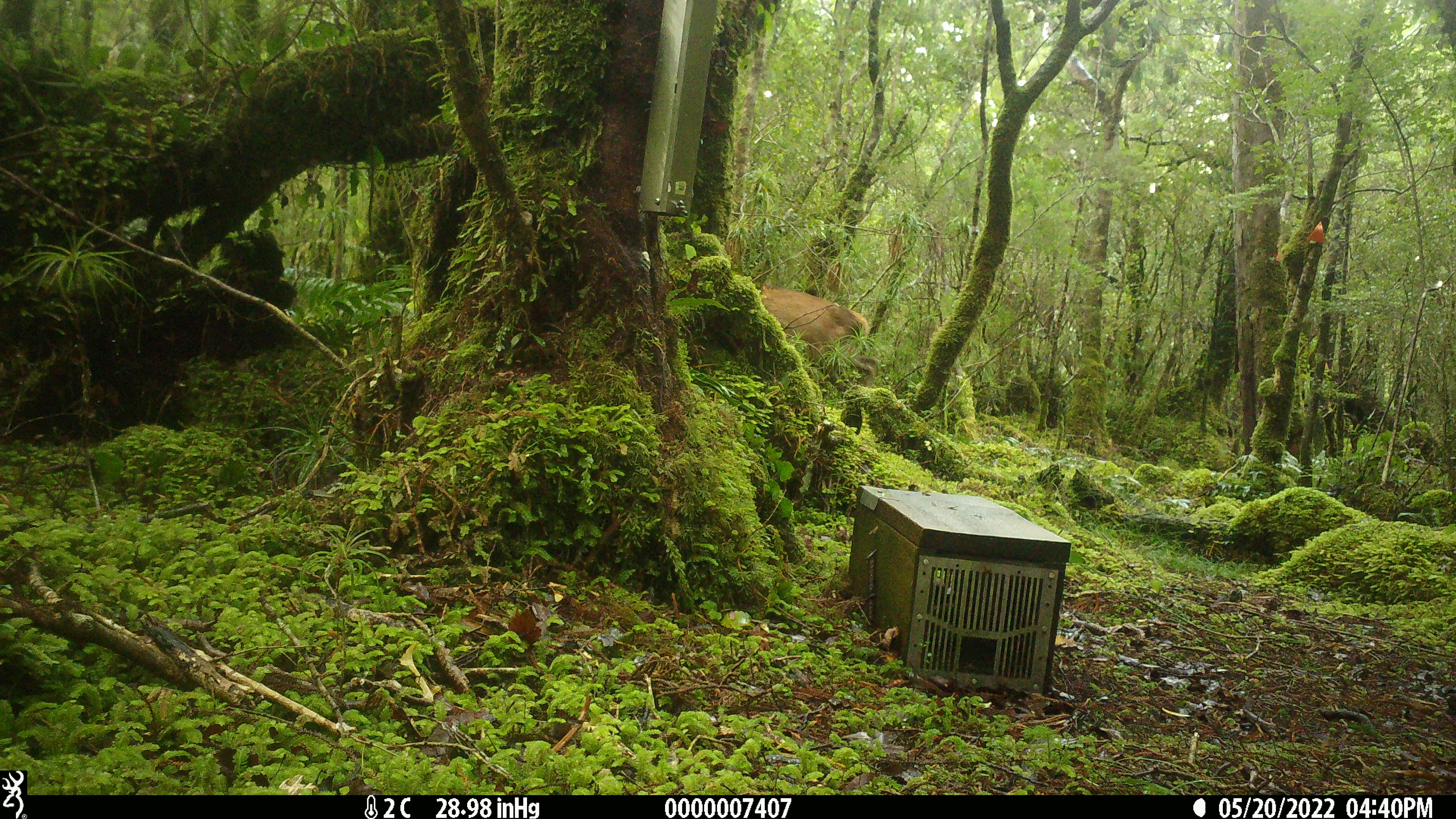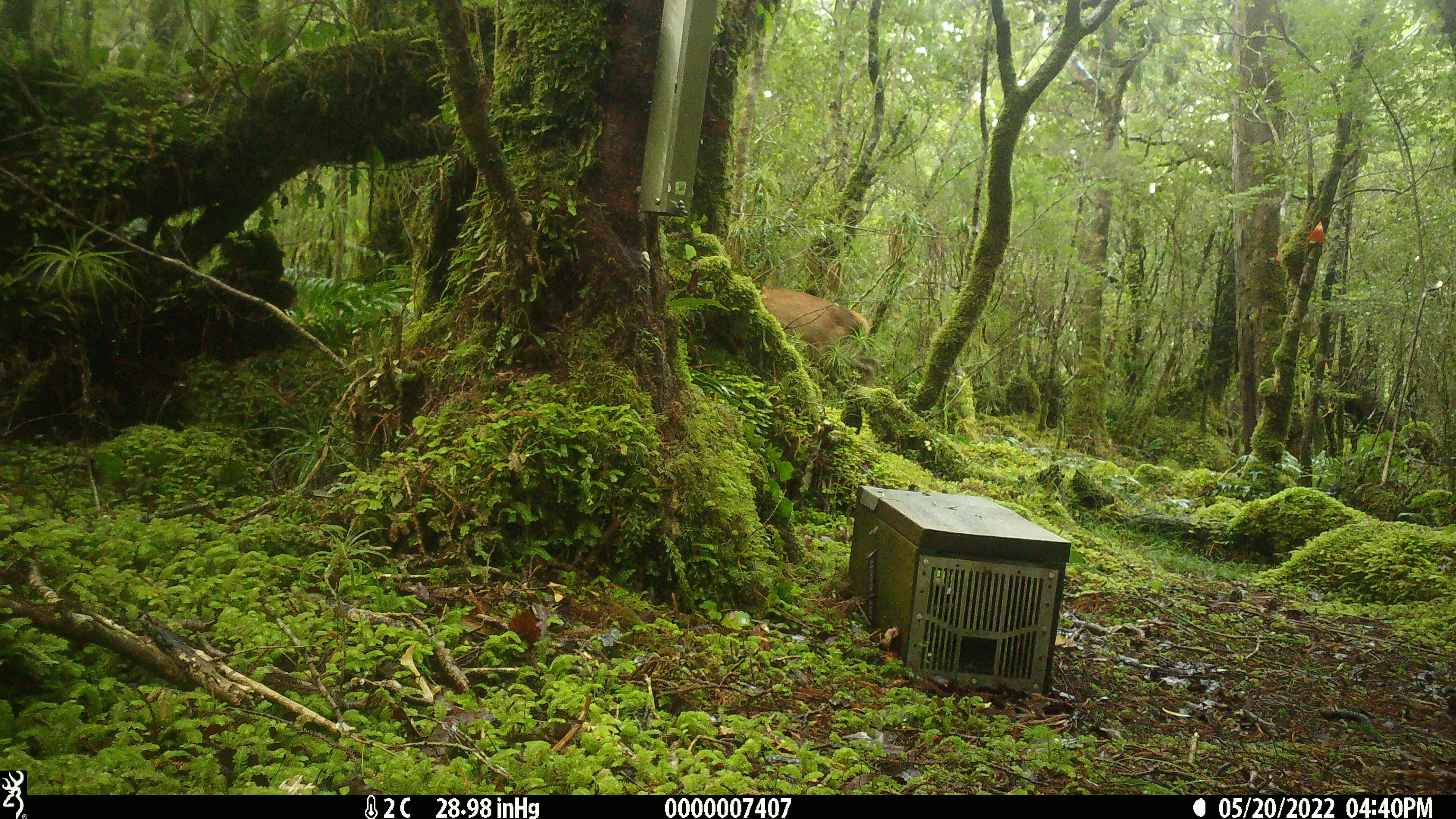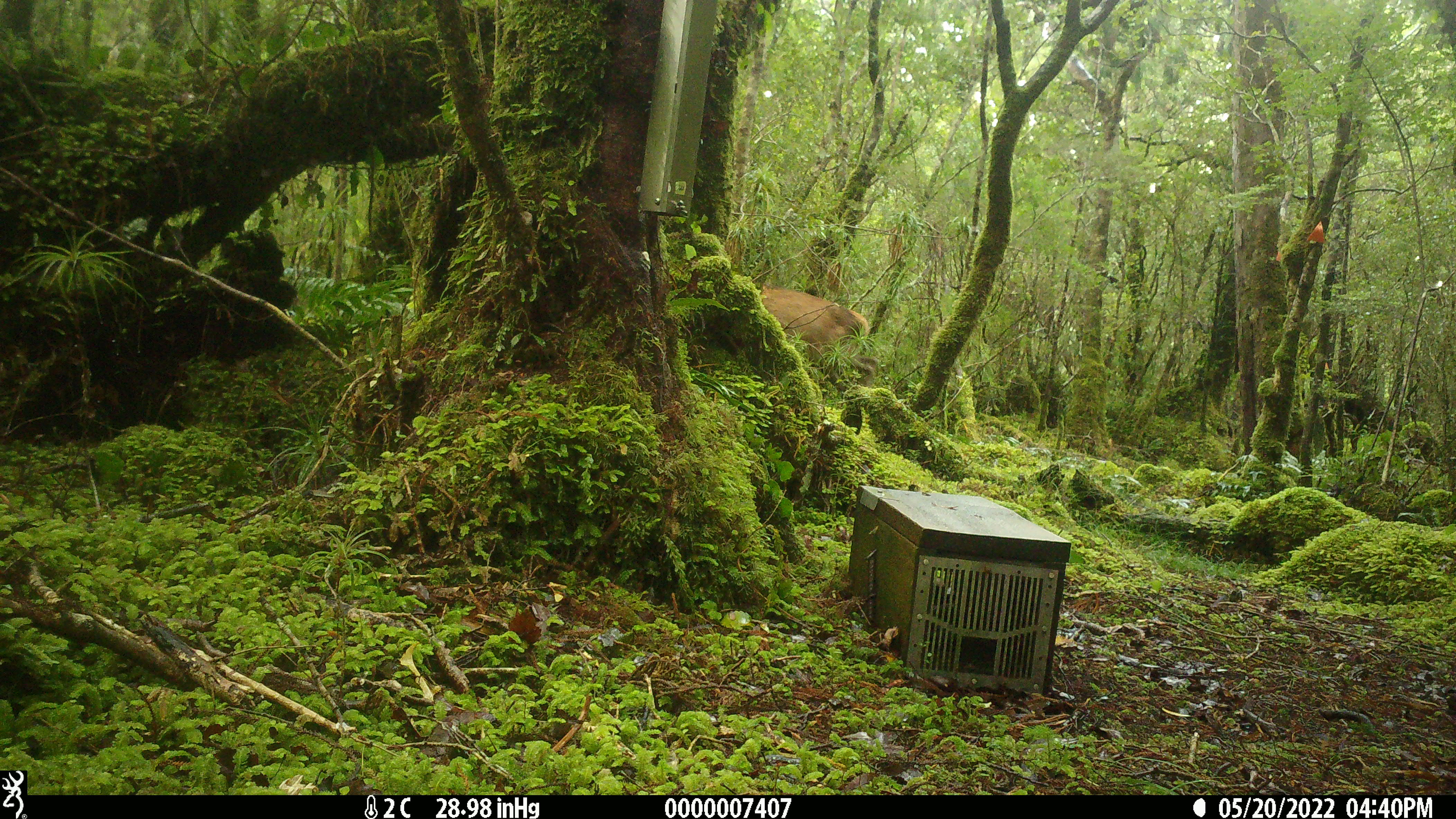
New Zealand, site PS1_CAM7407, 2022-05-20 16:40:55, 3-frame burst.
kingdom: Animalia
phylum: Chordata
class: Mammalia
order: Artiodactyla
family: Cervidae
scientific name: Cervidae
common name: deer